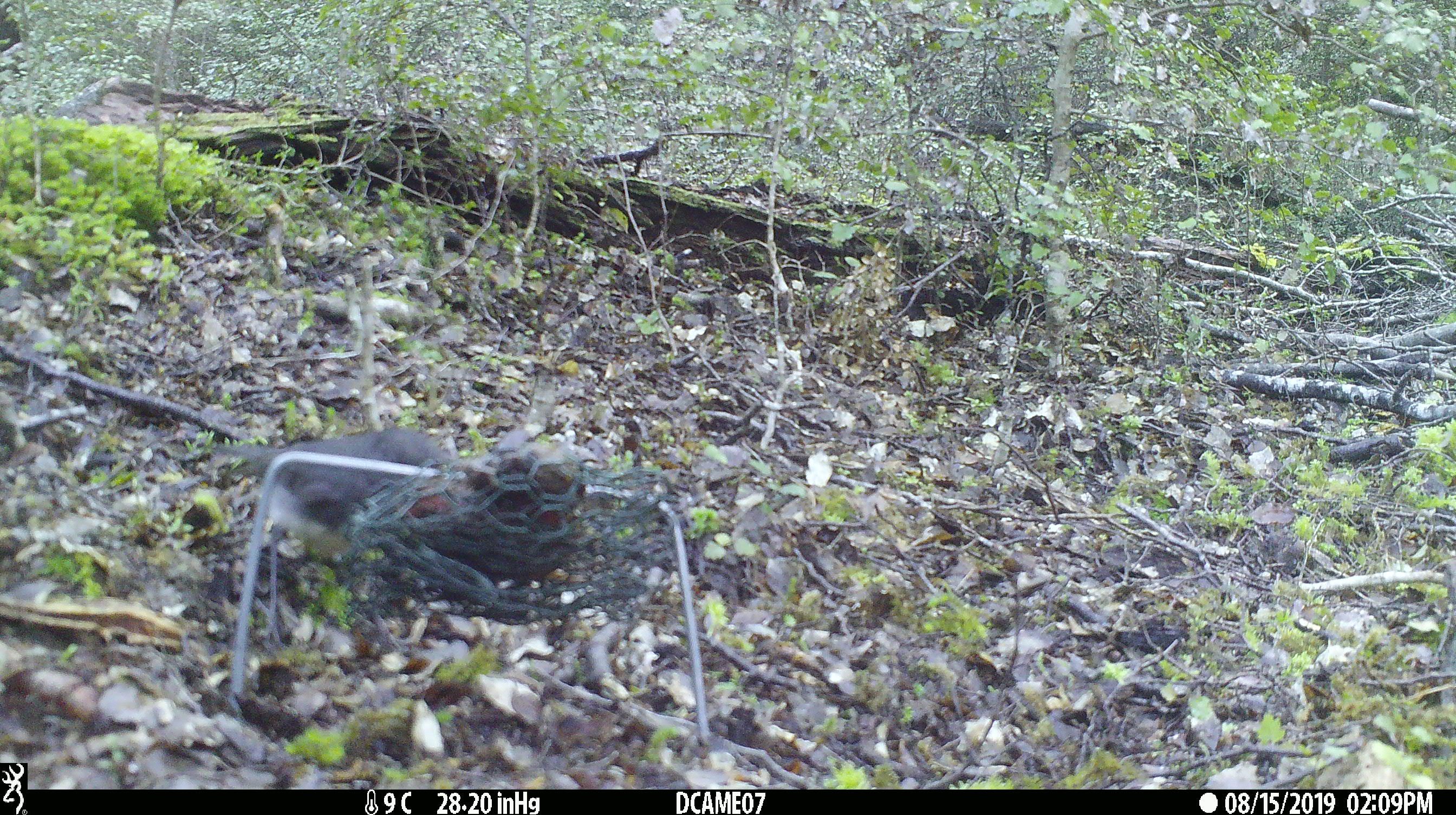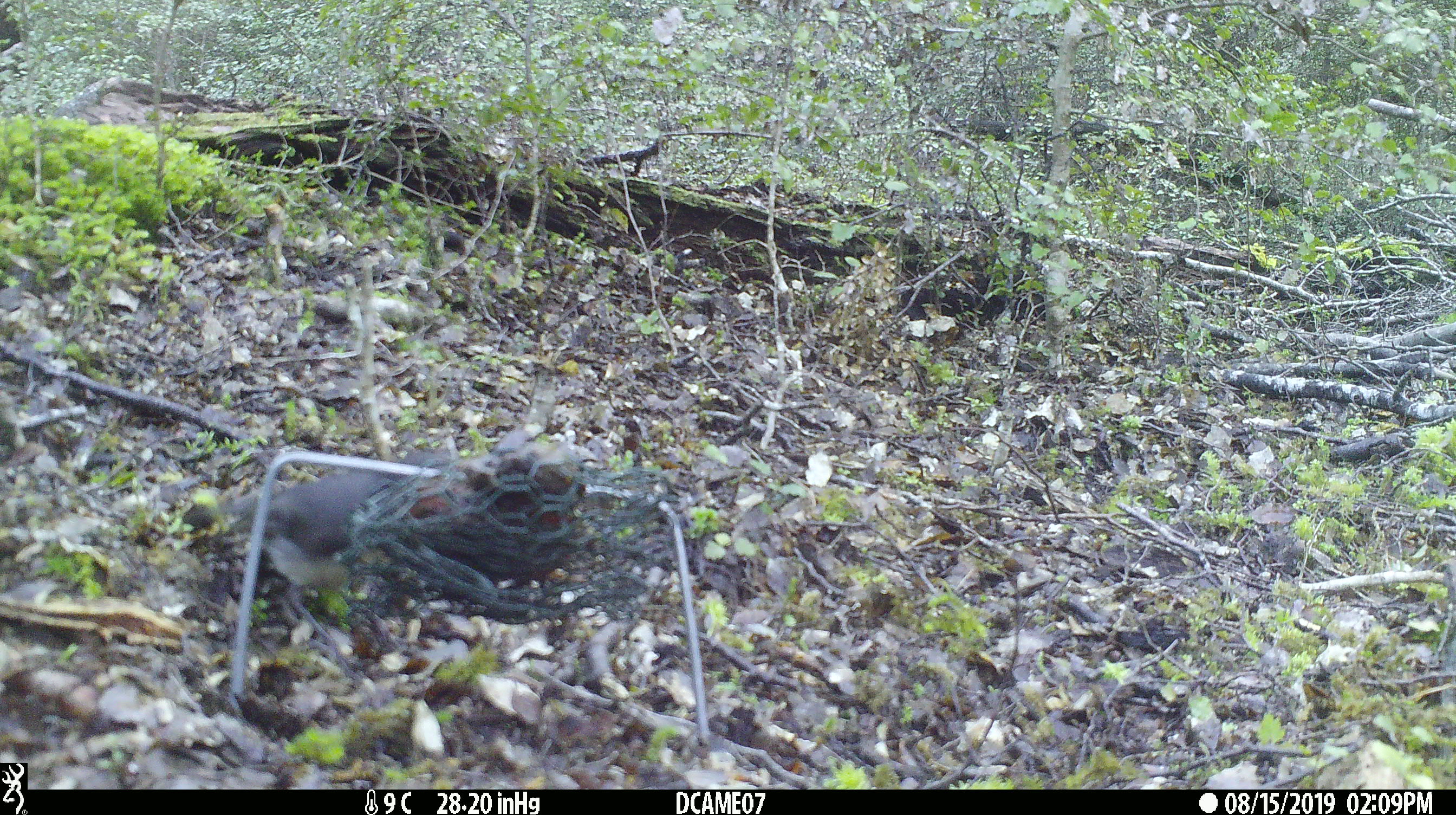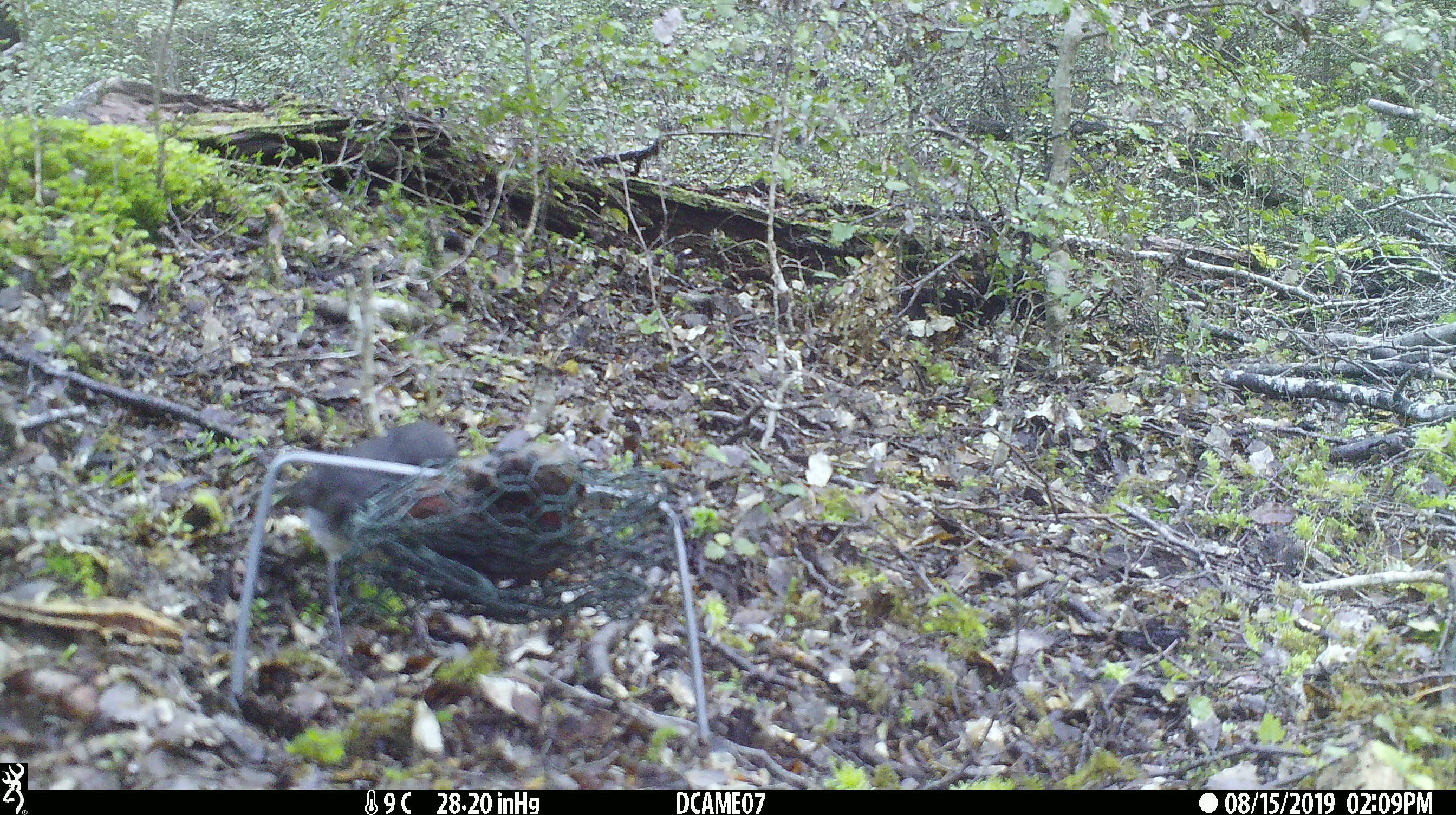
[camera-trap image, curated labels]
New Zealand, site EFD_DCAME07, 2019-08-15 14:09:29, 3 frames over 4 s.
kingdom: Animalia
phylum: Chordata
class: Aves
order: Passeriformes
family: Petroicidae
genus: Petroica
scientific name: Petroica australis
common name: new zealand robin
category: robin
Robin (new zealand robin) (Petroica australis).